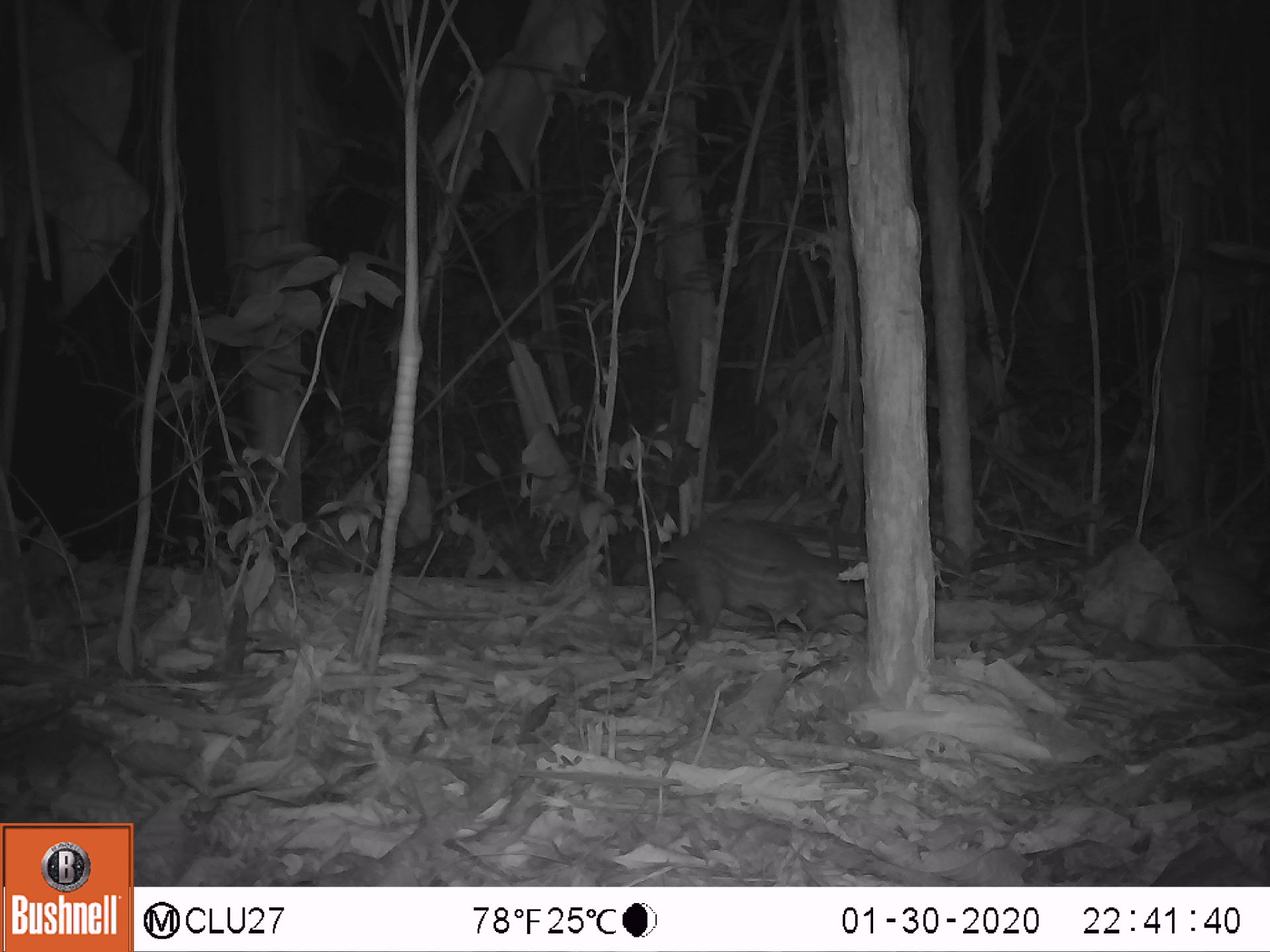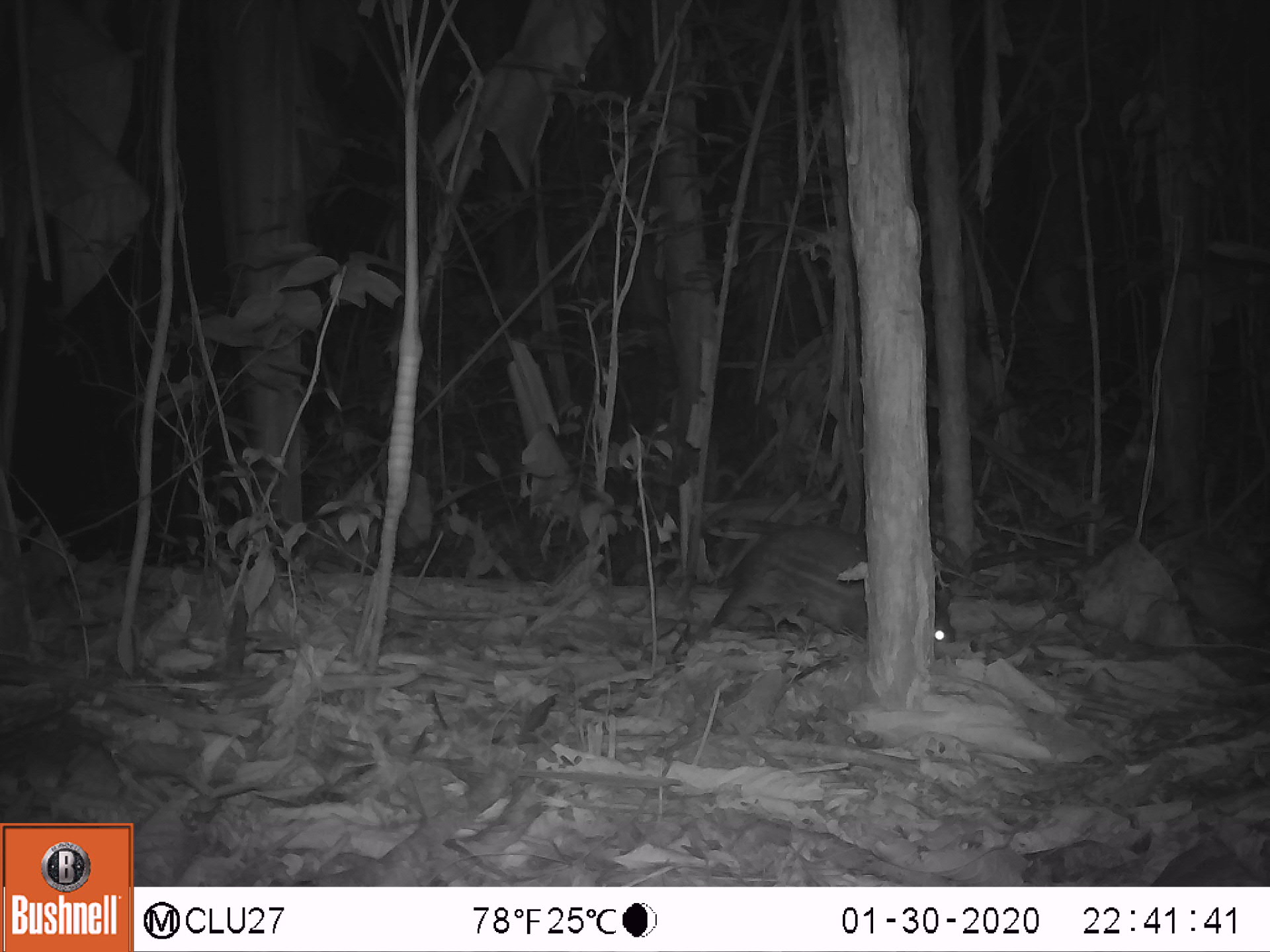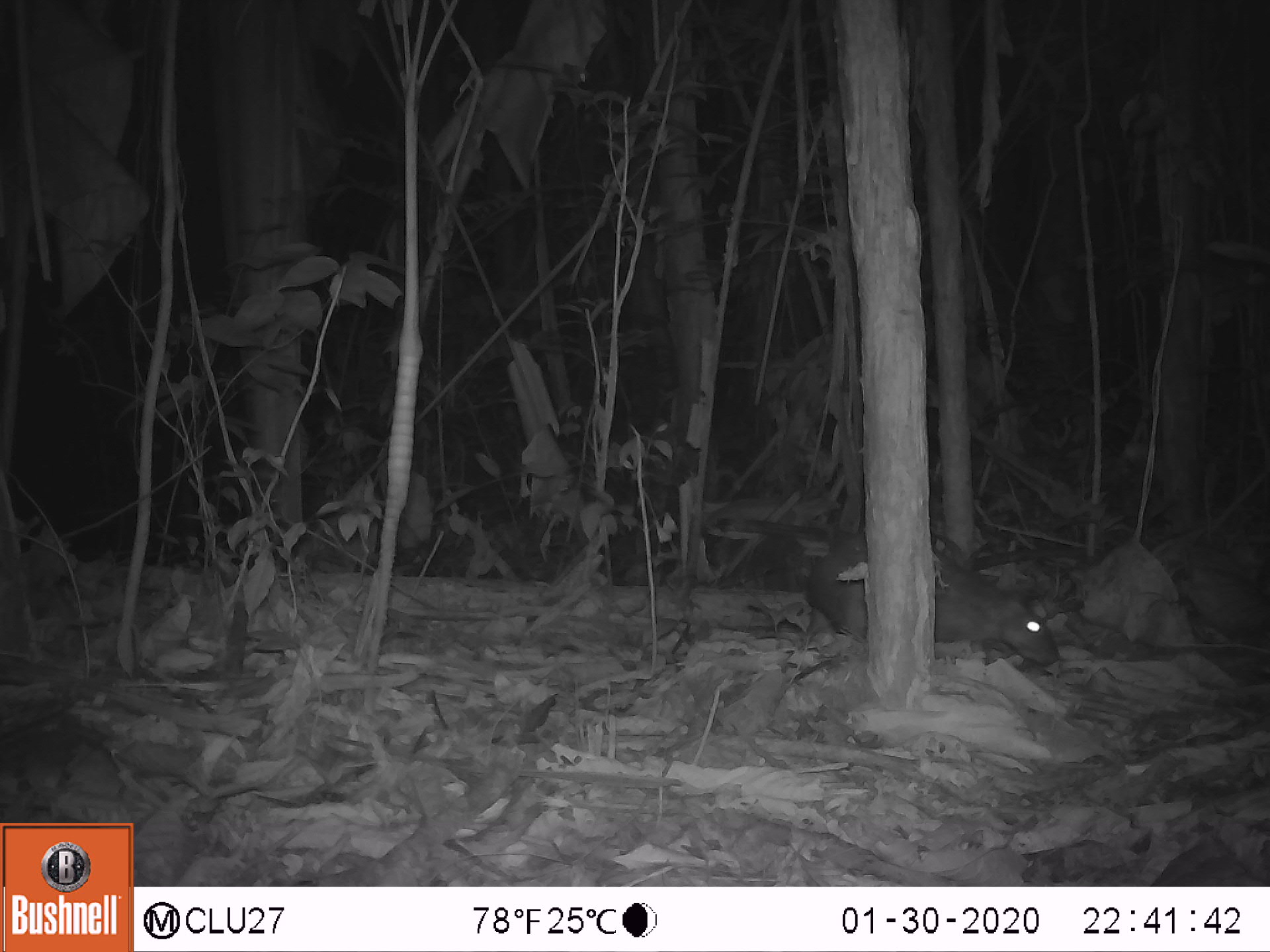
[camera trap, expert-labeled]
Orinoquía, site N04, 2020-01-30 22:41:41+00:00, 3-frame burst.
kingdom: Animalia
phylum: Chordata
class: Mammalia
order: Rodentia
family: Cuniculidae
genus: Cuniculus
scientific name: Cuniculus paca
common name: spotted paca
Spotted paca (Cuniculus paca).